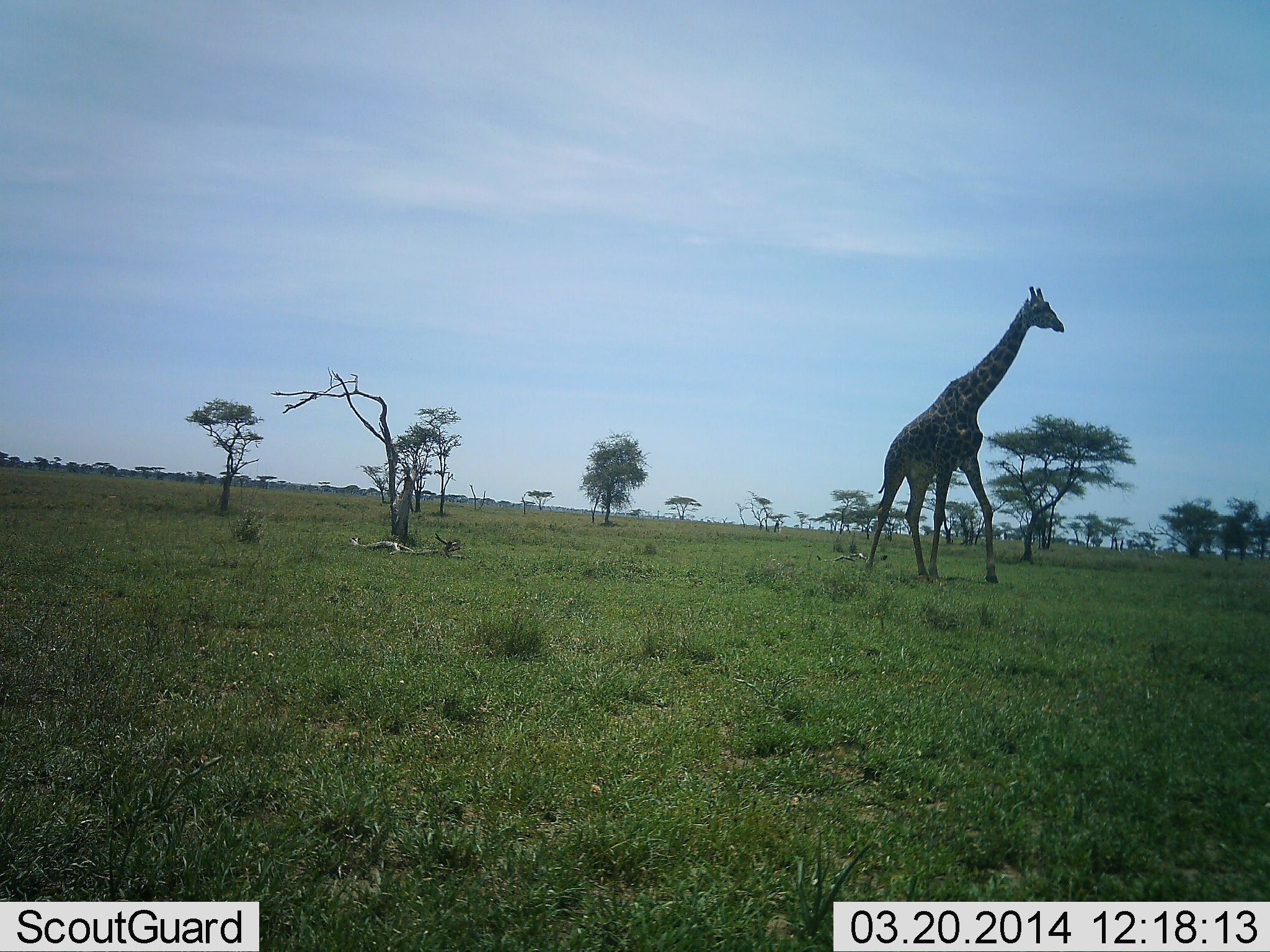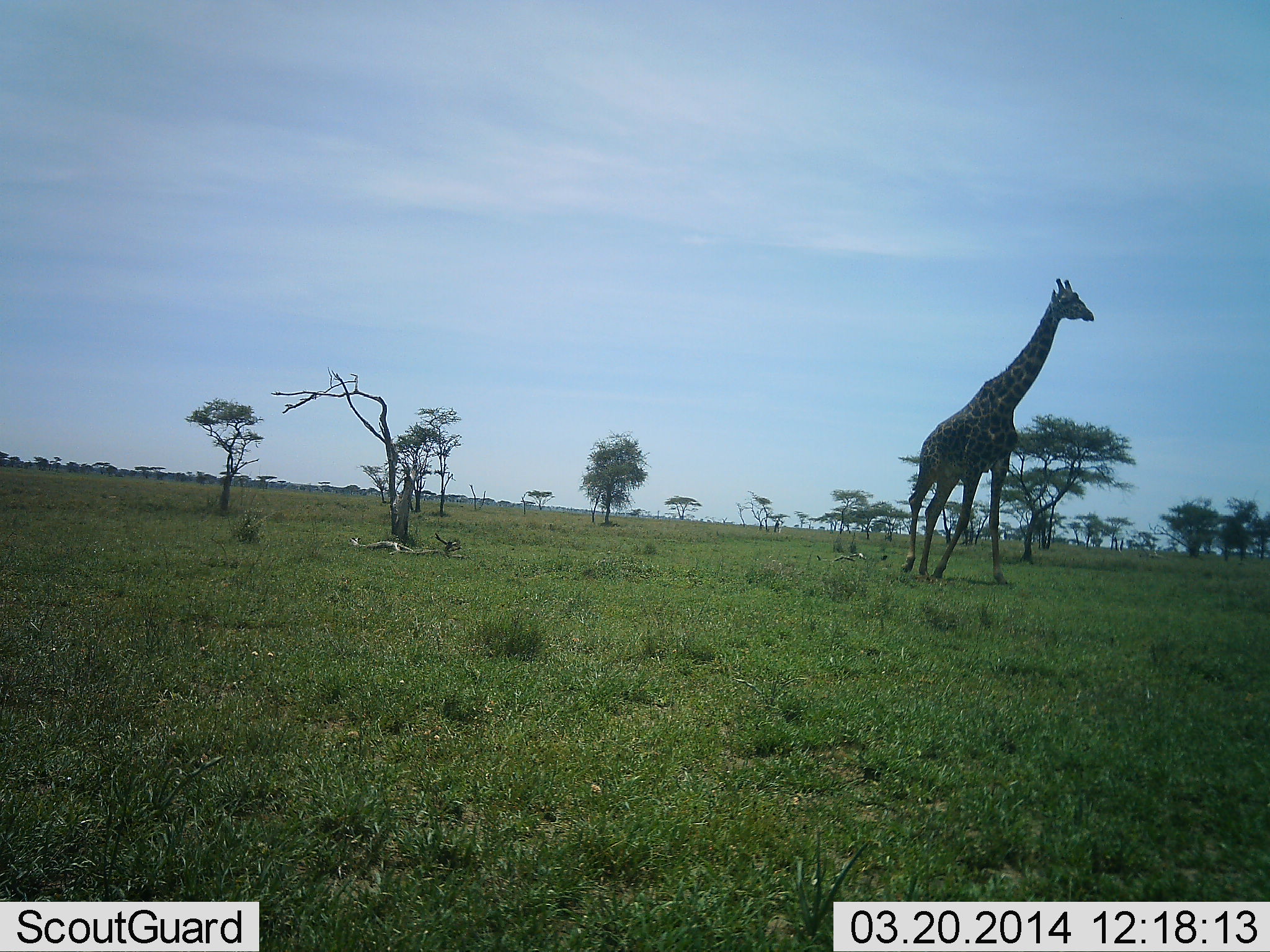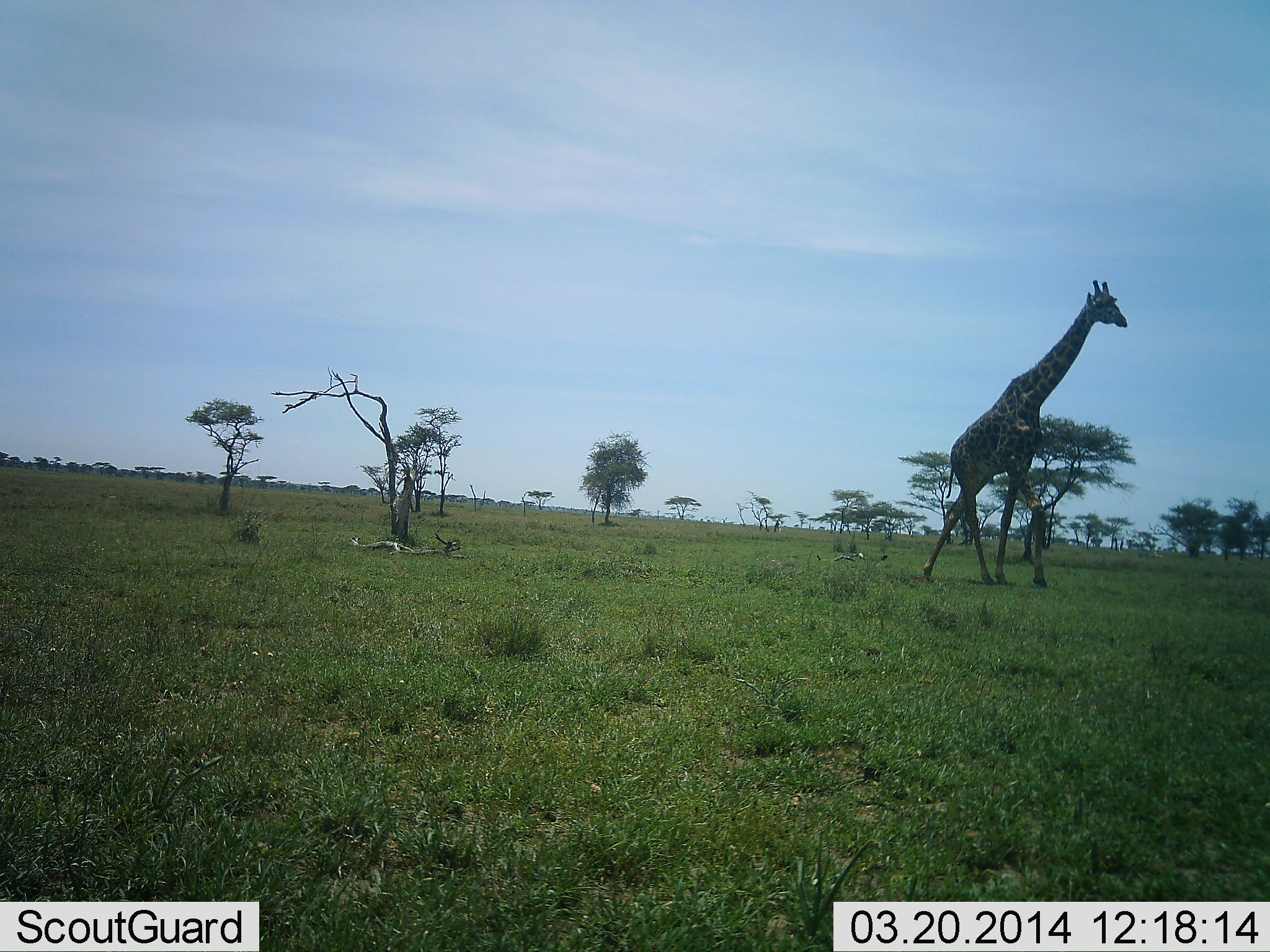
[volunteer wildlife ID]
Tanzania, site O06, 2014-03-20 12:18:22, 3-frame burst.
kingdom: Animalia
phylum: Chordata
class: Mammalia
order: Artiodactyla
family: Giraffidae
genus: Giraffa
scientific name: Giraffa camelopardalis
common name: giraffe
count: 1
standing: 24%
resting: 0%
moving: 89%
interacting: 0%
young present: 0%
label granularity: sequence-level